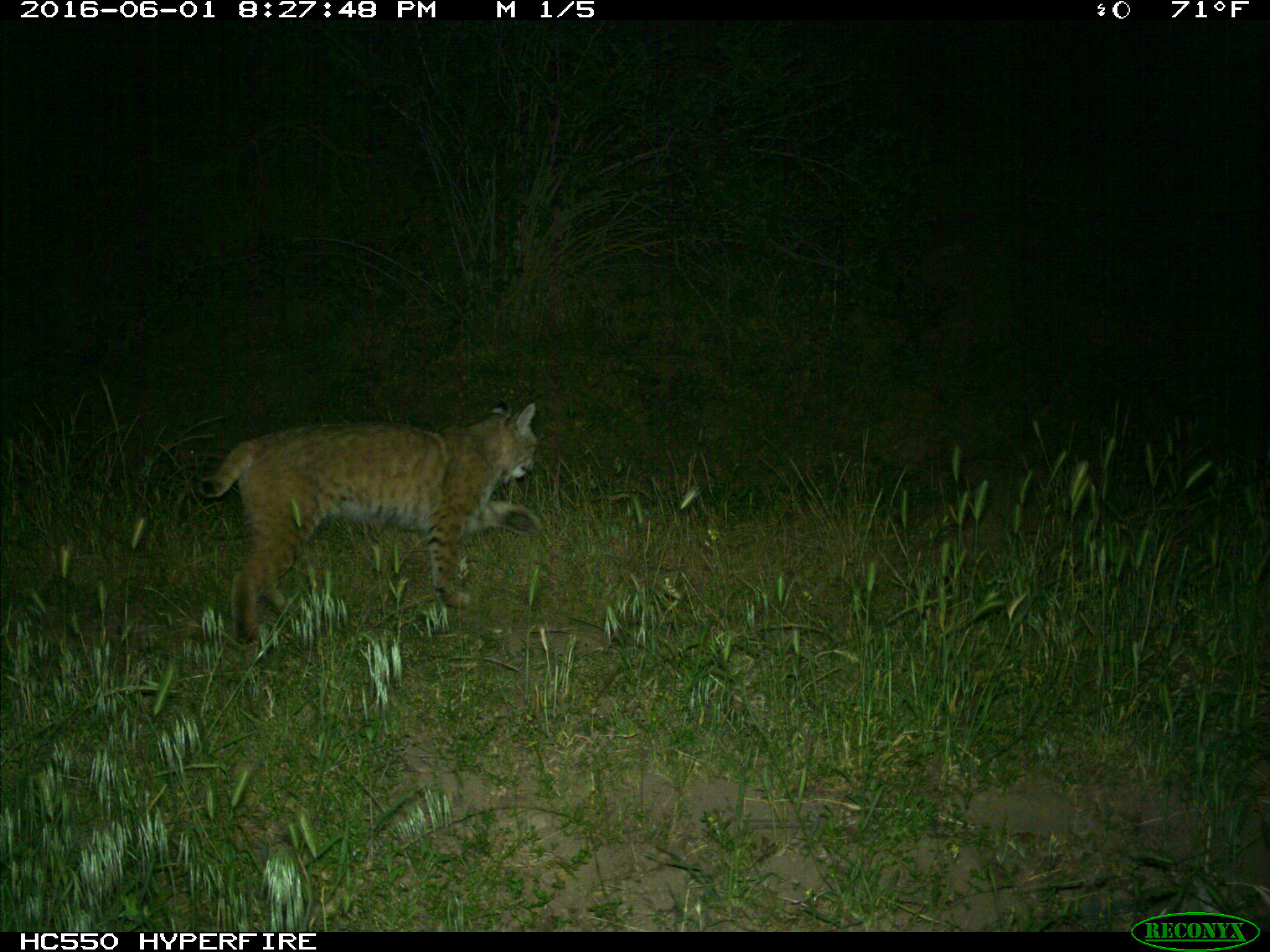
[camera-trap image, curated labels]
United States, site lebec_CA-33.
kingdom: Animalia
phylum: Chordata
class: Mammalia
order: Carnivora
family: Felidae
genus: Lynx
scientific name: Lynx rufus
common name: bobcat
Lynx rufus (bobcat).